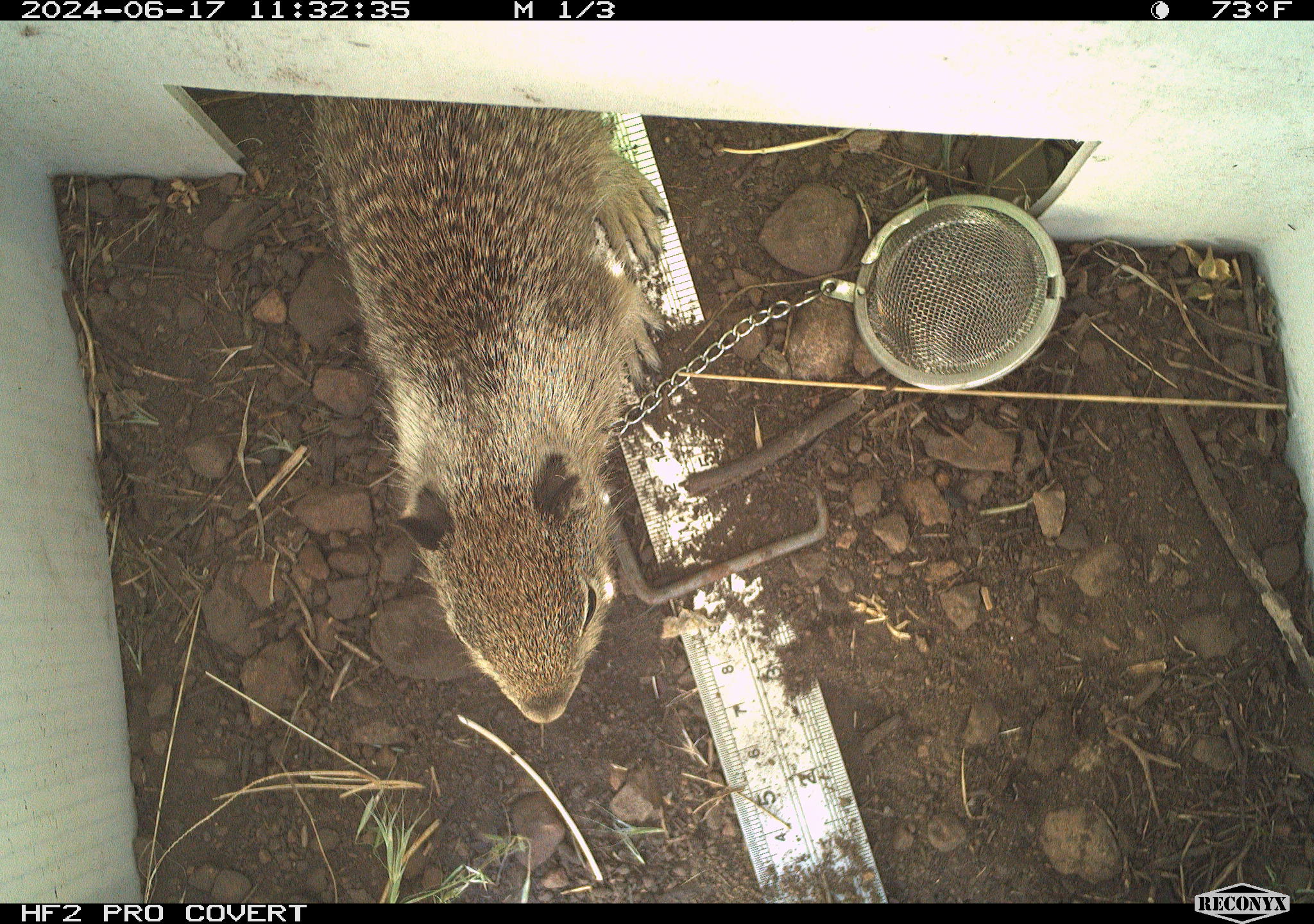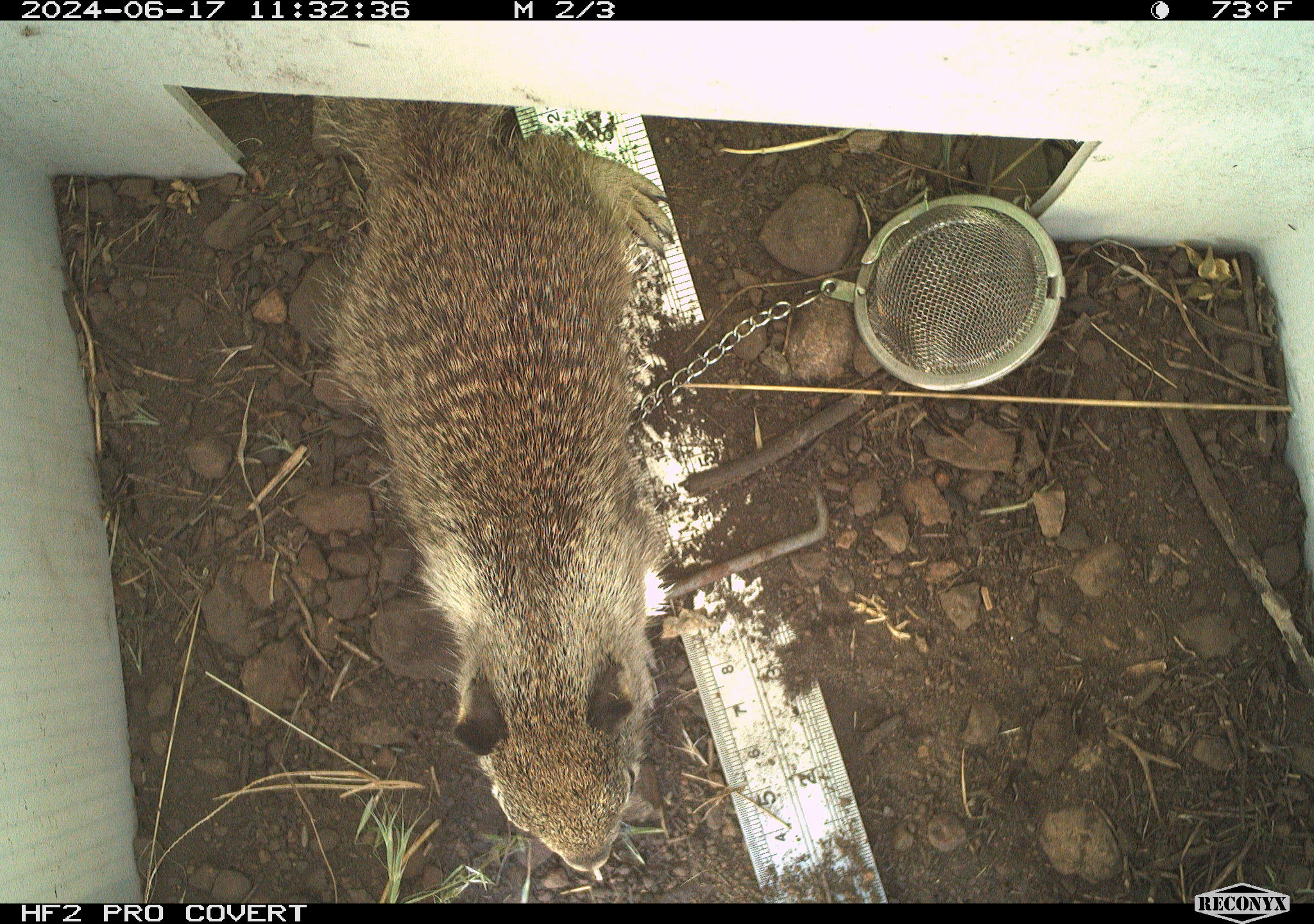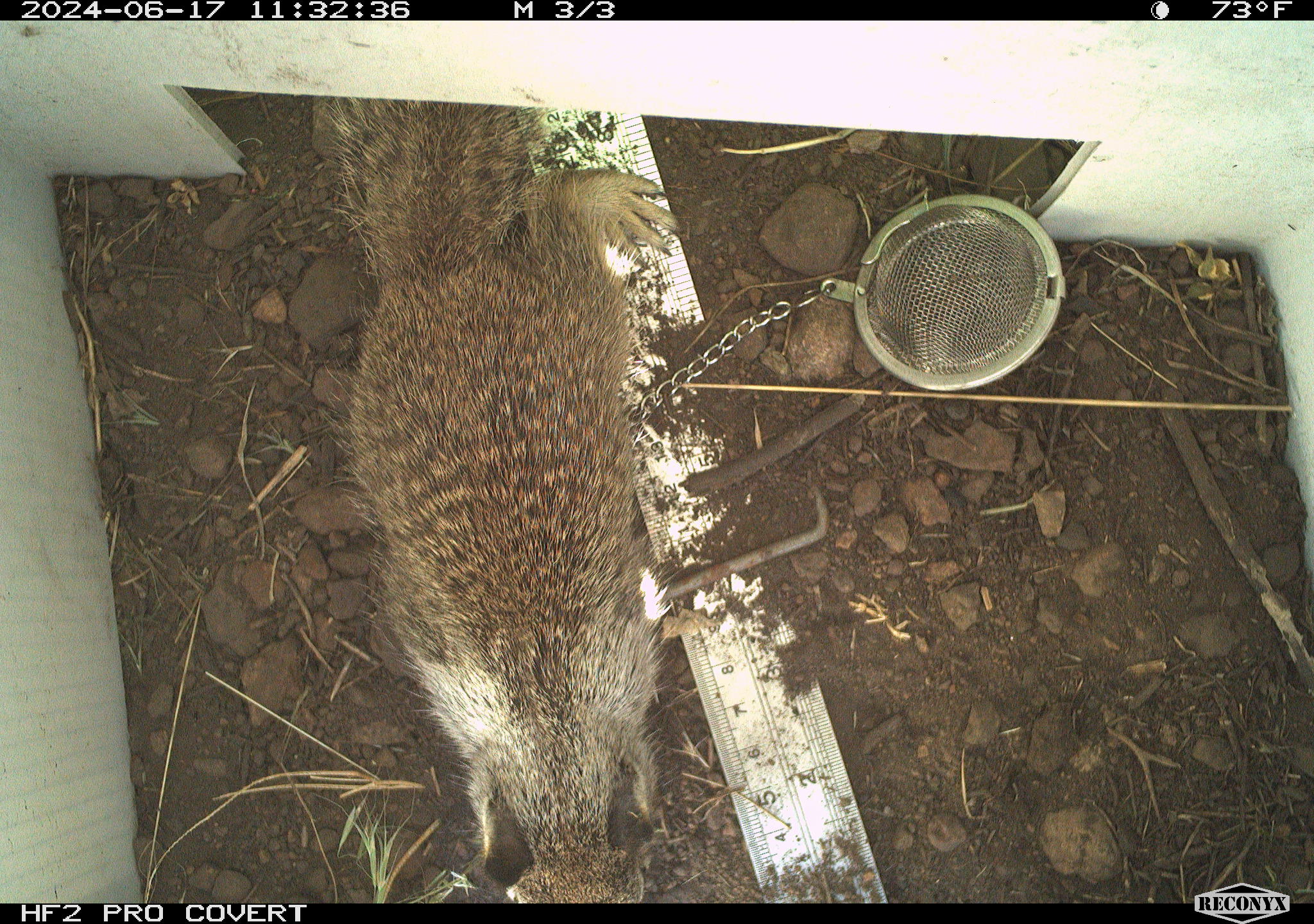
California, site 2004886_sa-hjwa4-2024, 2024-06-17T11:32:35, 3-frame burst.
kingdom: Animalia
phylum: Chordata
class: Mammalia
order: Rodentia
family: Sciuridae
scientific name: Sciuridae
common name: squirrels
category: sciuridae family